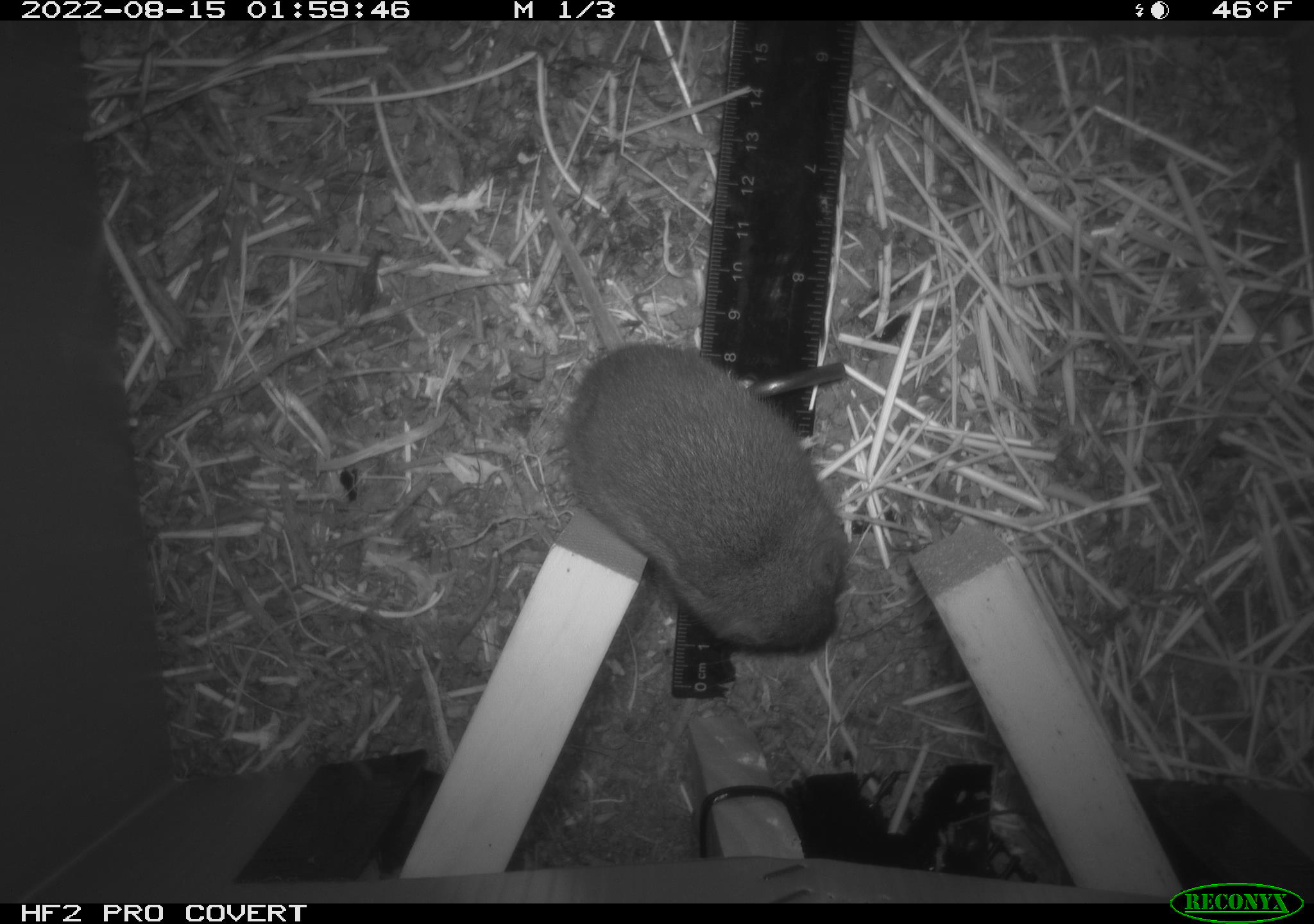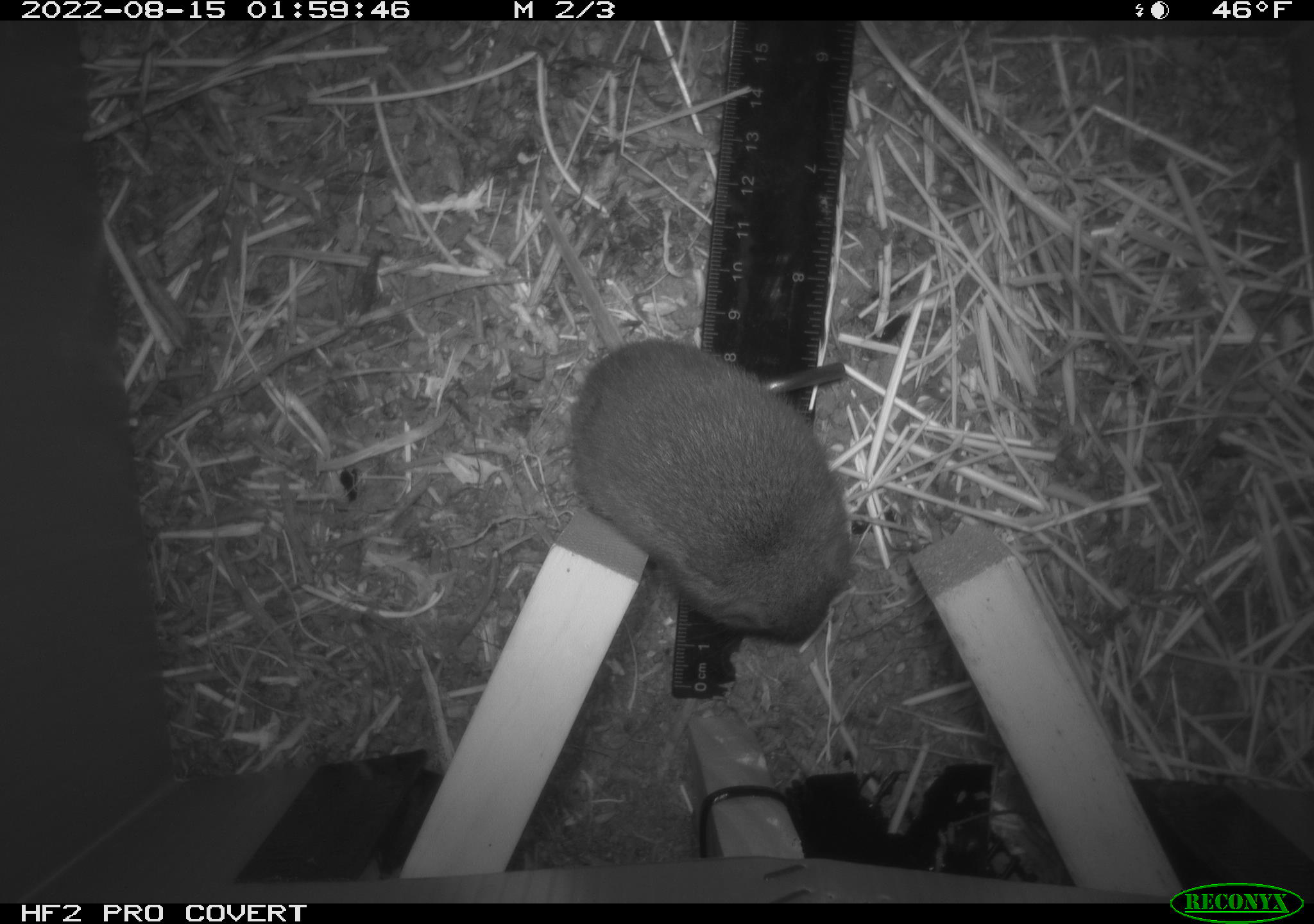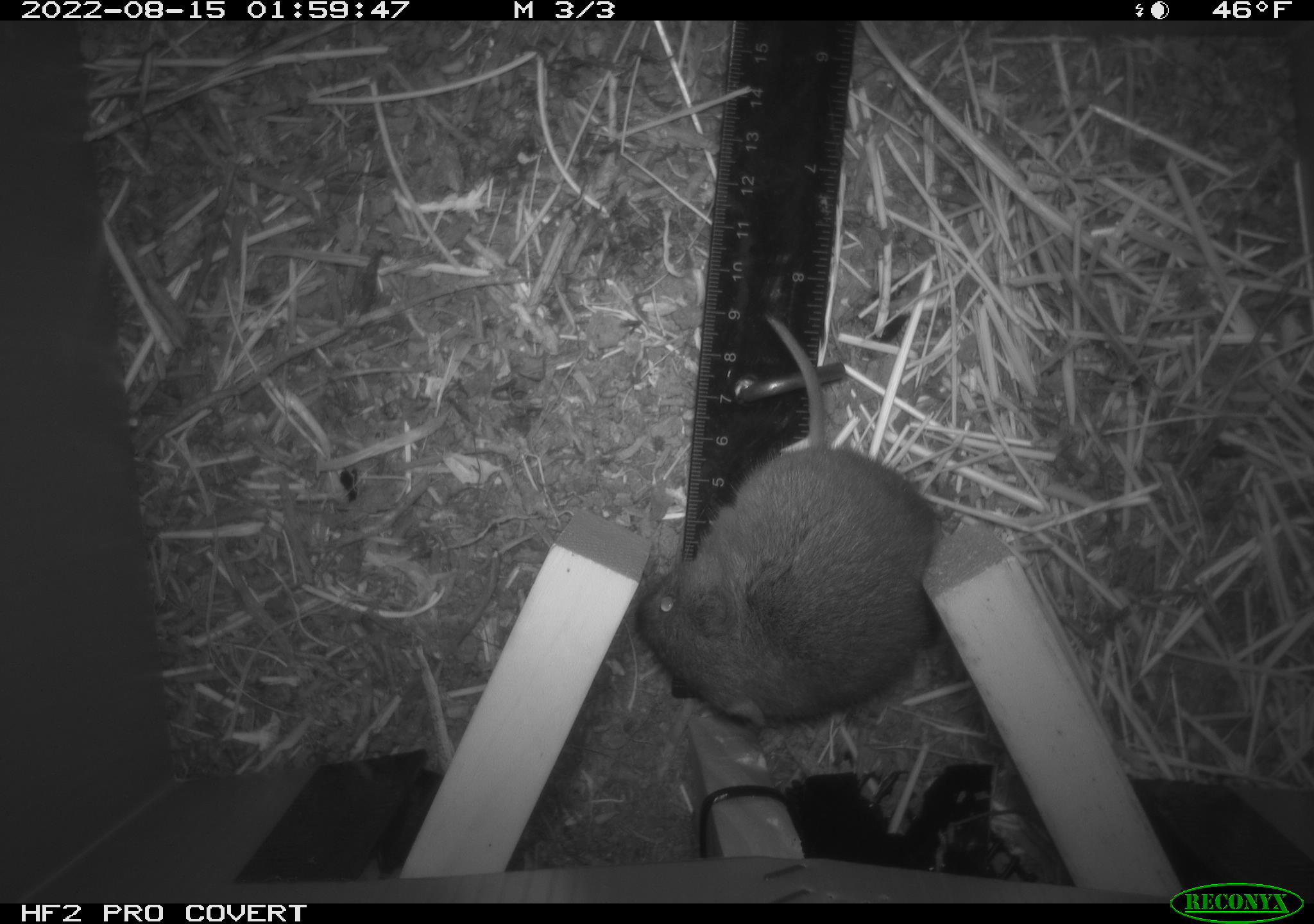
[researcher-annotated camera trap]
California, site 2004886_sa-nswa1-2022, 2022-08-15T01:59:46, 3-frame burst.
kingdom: Animalia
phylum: Chordata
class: Mammalia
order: Rodentia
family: Cricetidae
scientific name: Cricetidae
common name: hamsters, voles, lemmings, and allies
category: cricetidae family